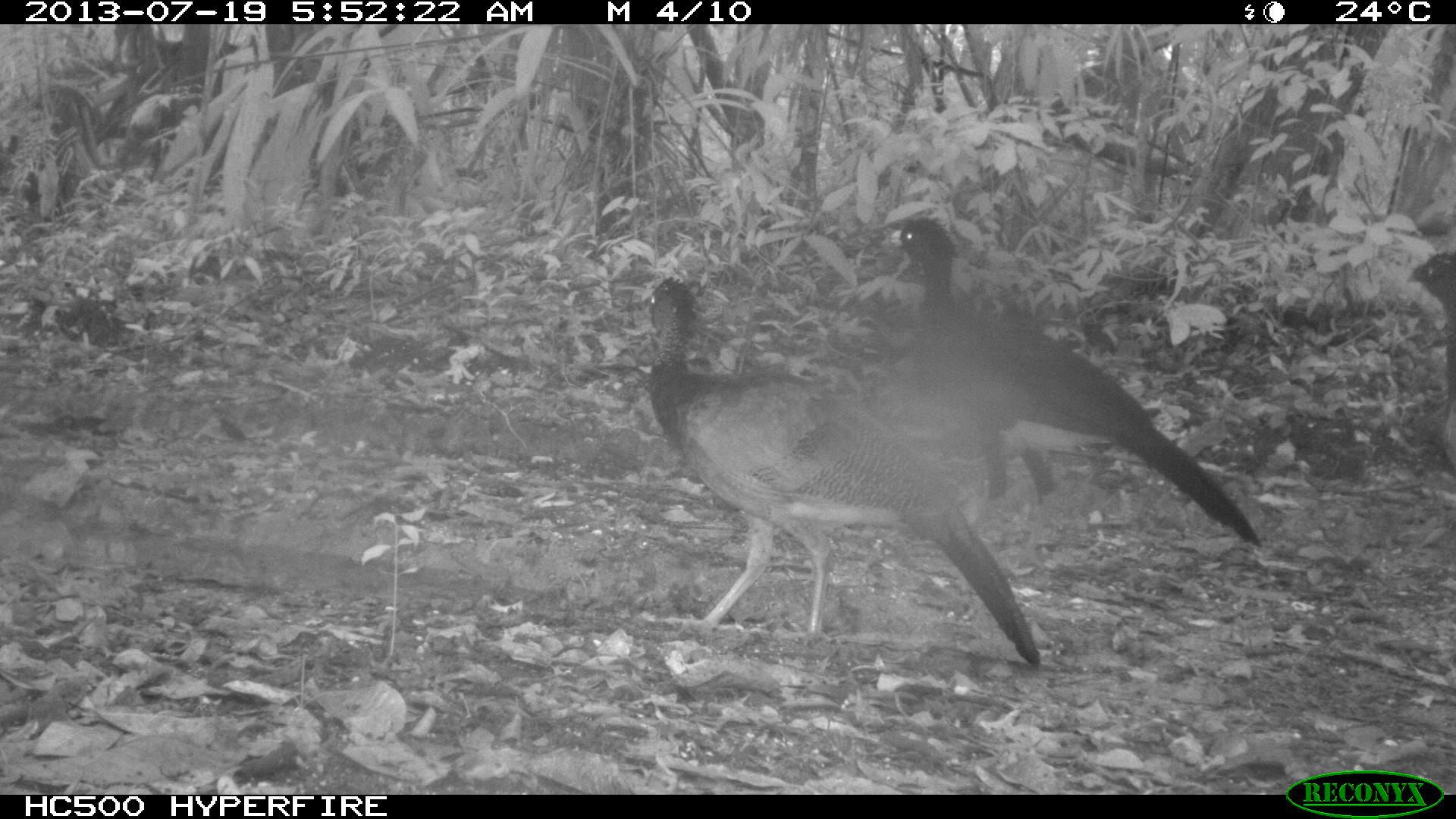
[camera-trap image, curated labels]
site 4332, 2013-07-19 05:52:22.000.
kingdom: Animalia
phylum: Chordata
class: Aves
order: Galliformes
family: Cracidae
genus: Crax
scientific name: Crax rubra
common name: great curassow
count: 4